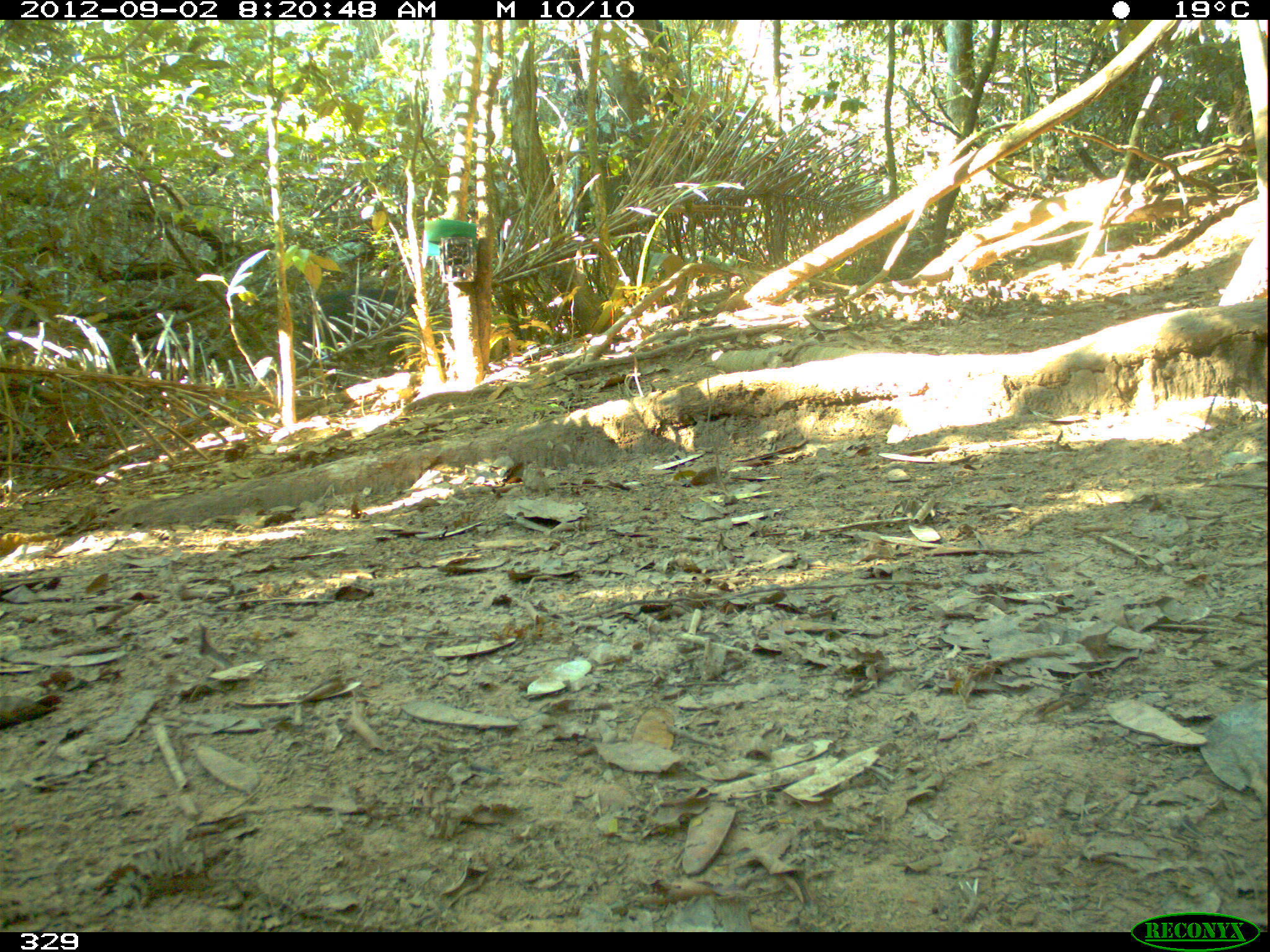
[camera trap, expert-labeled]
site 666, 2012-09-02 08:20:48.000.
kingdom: Animalia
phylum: Chordata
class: Mammalia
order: Artiodactyla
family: Tayassuidae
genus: Tayassu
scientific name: Tayassu pecari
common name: white-lipped peccary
Tayassu pecari (white-lipped peccary).